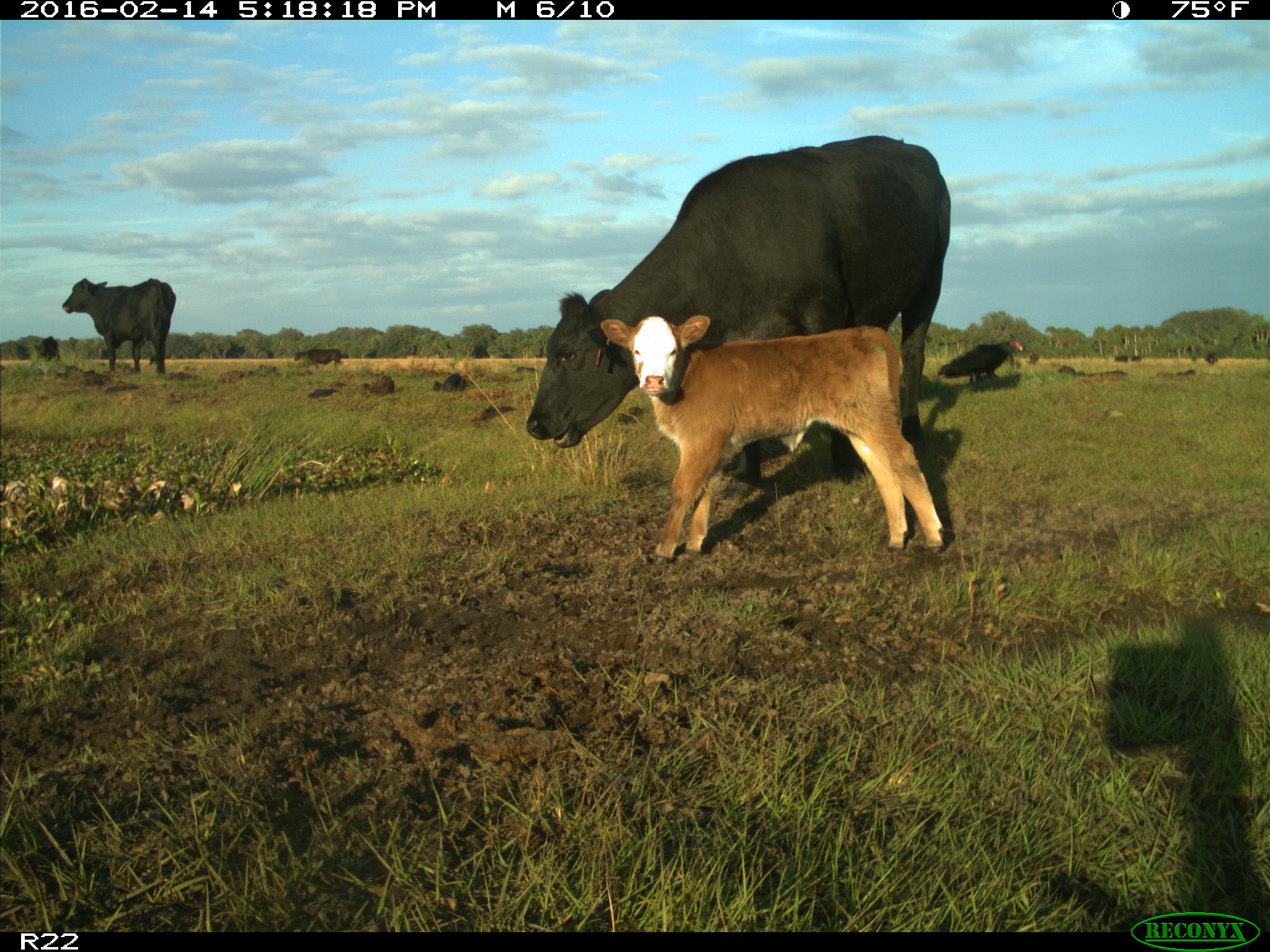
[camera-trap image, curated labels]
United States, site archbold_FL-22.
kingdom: Animalia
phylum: Chordata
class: Mammalia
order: Artiodactyla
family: Bovidae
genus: Bos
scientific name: Bos taurus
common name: domestic cow